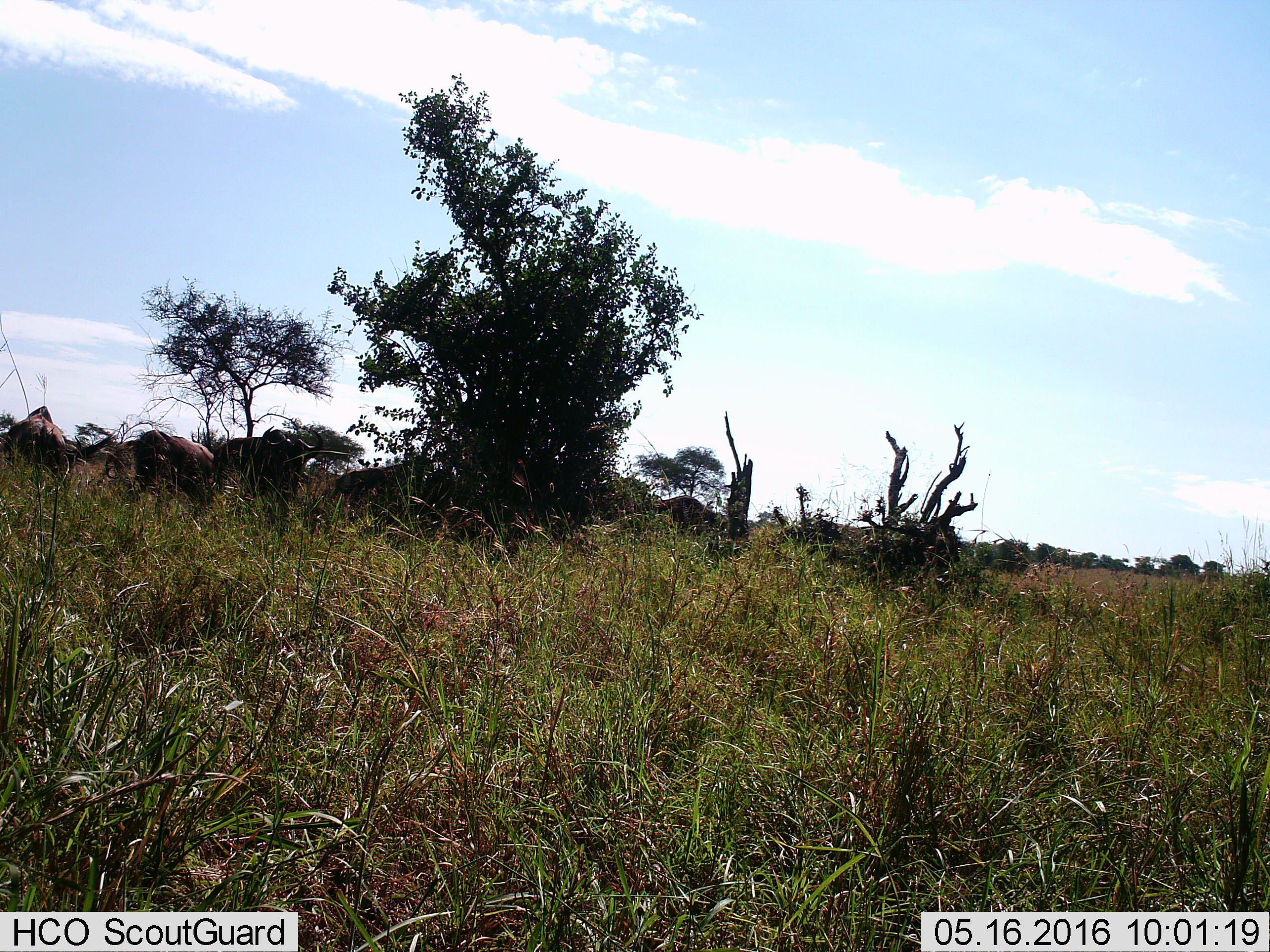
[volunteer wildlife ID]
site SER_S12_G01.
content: unidentified animal